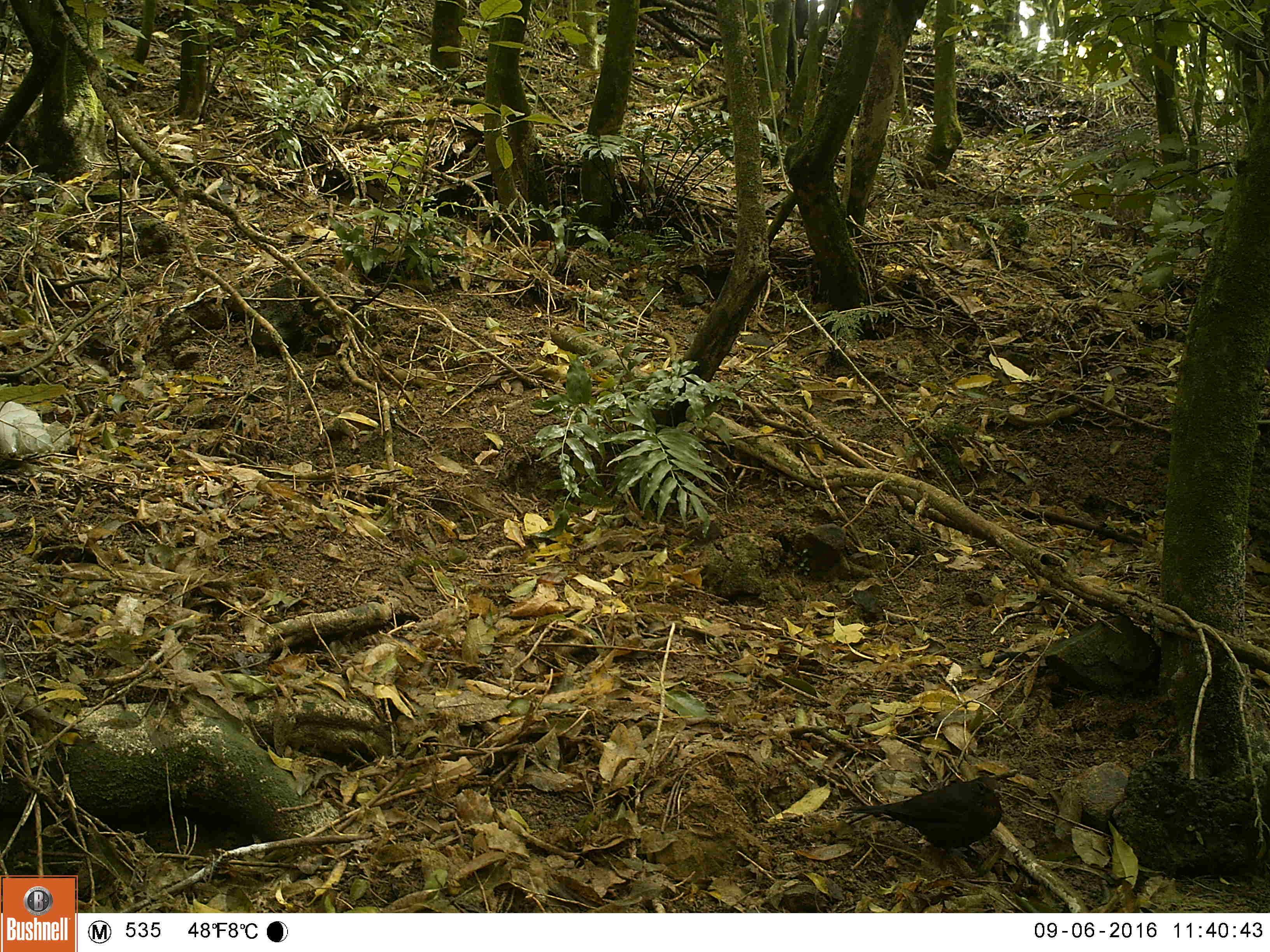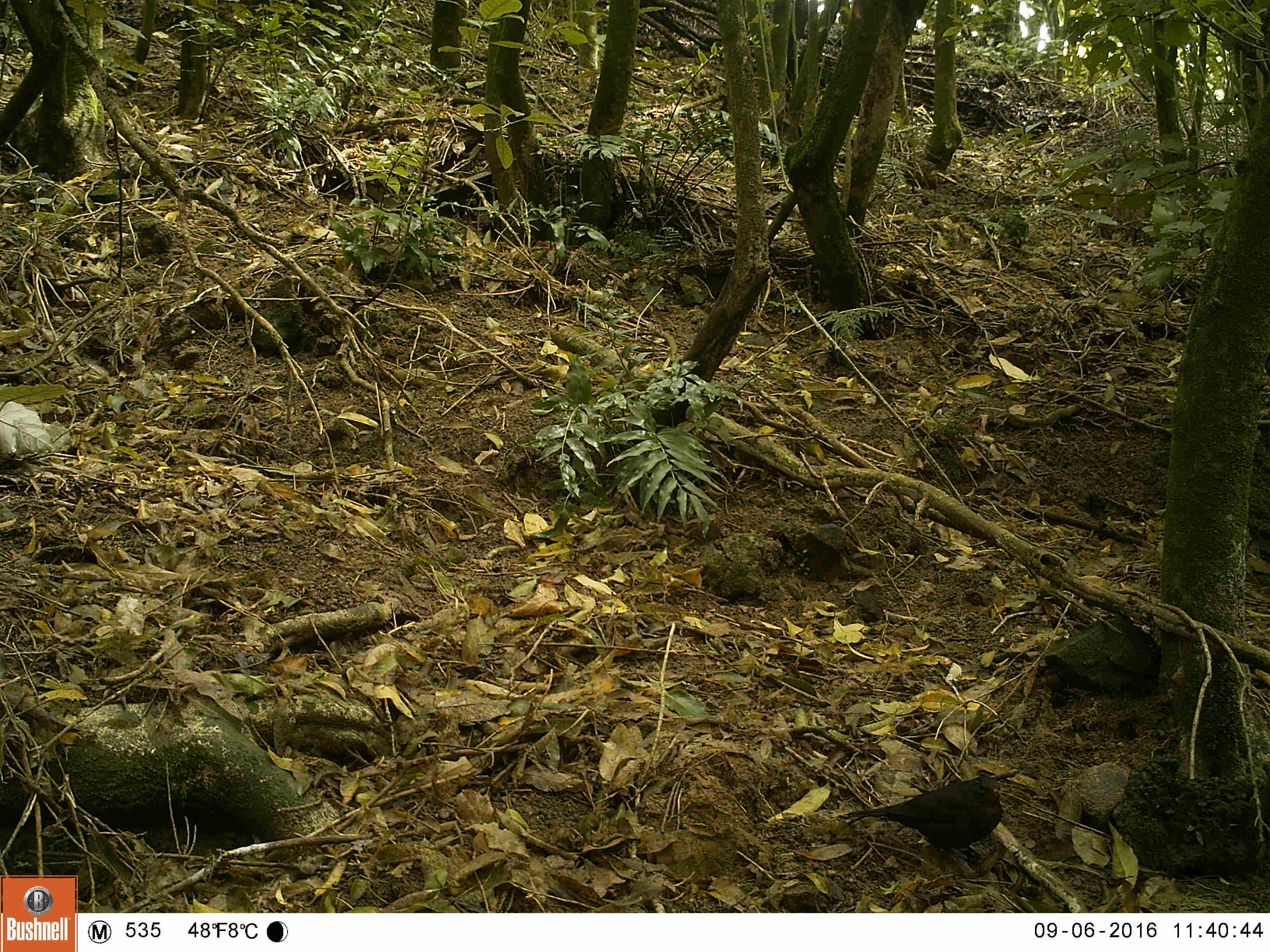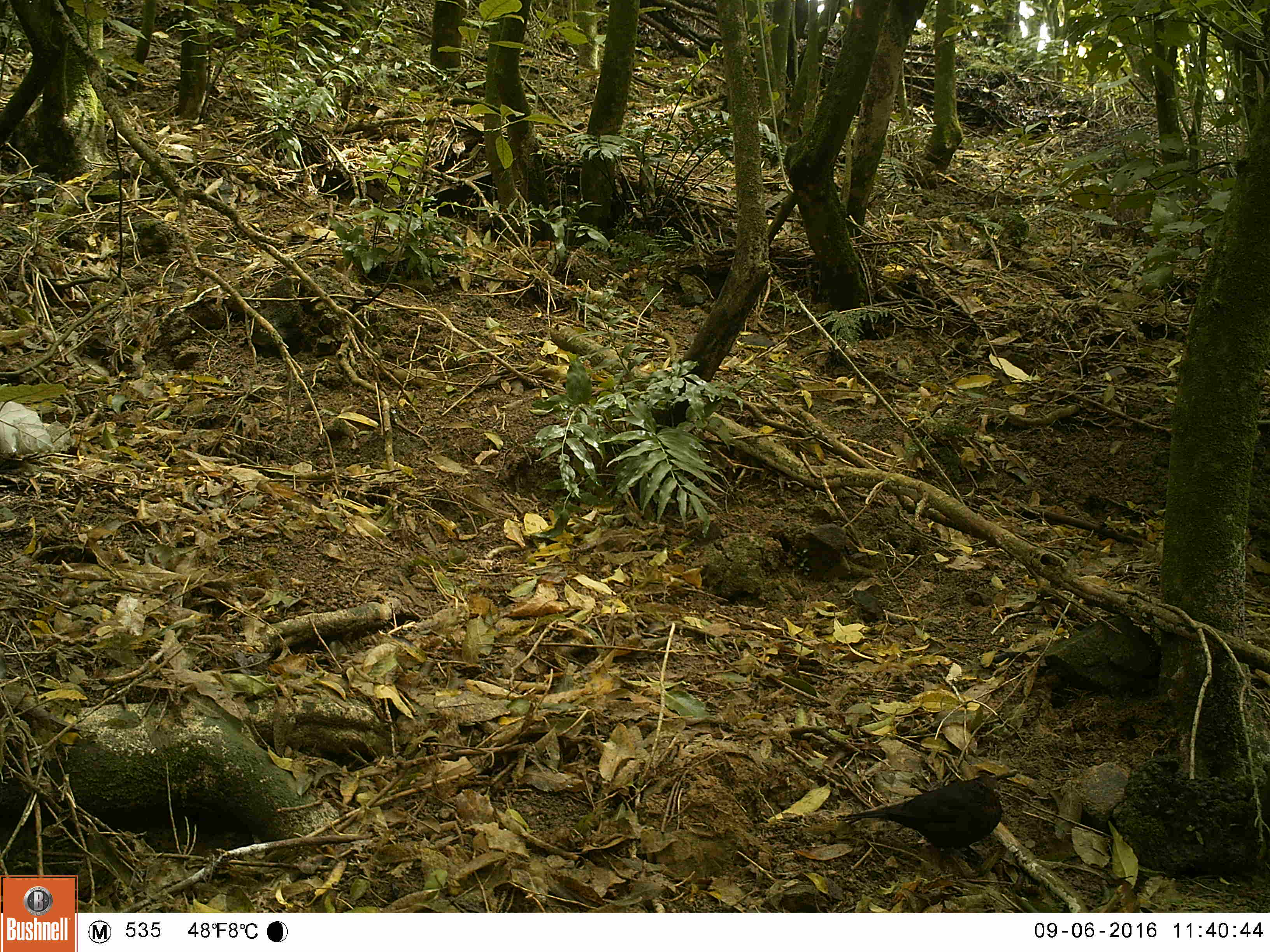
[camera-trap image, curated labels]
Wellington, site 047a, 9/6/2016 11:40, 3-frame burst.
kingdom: Animalia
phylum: Chordata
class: Aves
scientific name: Aves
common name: bird